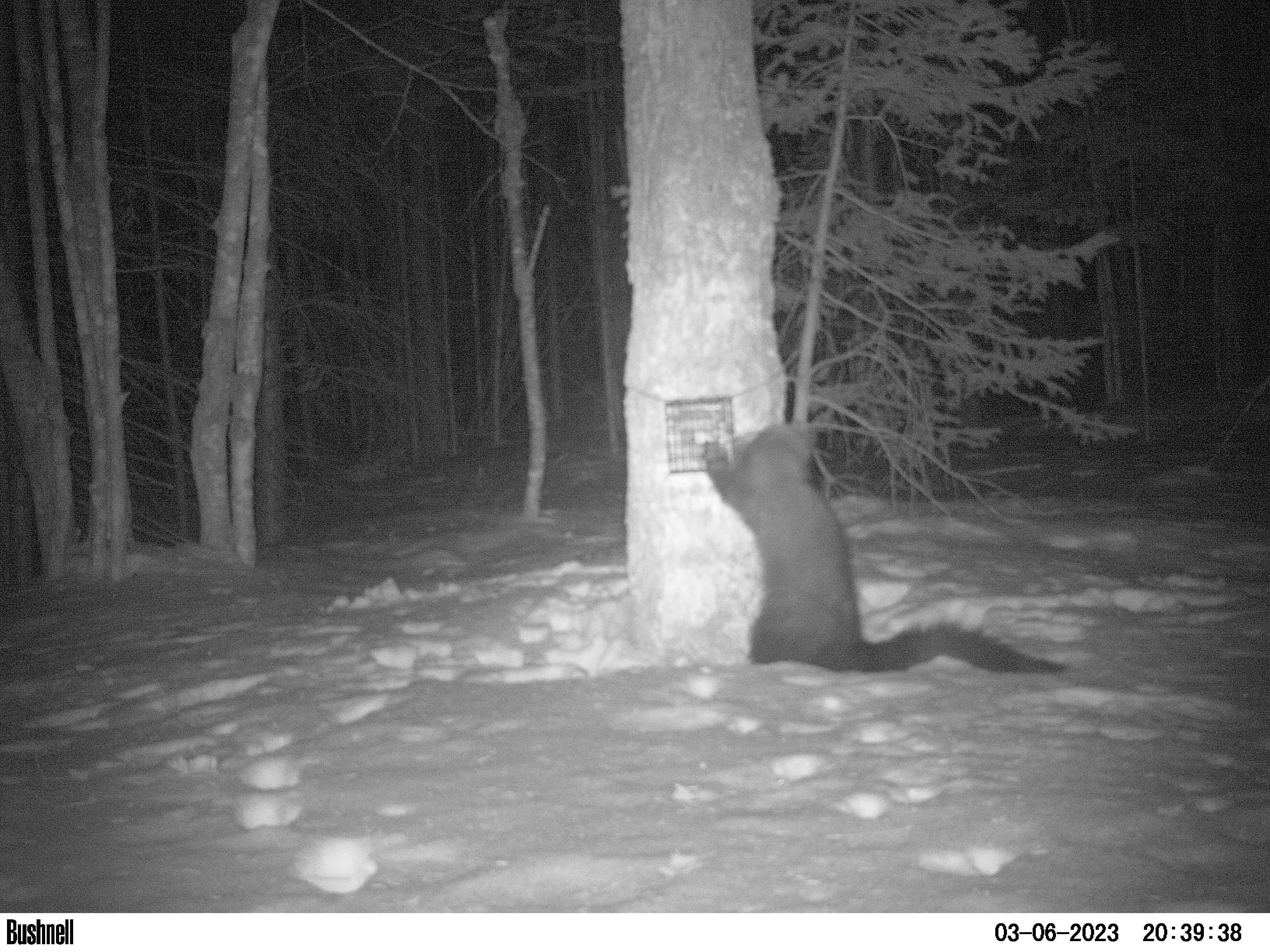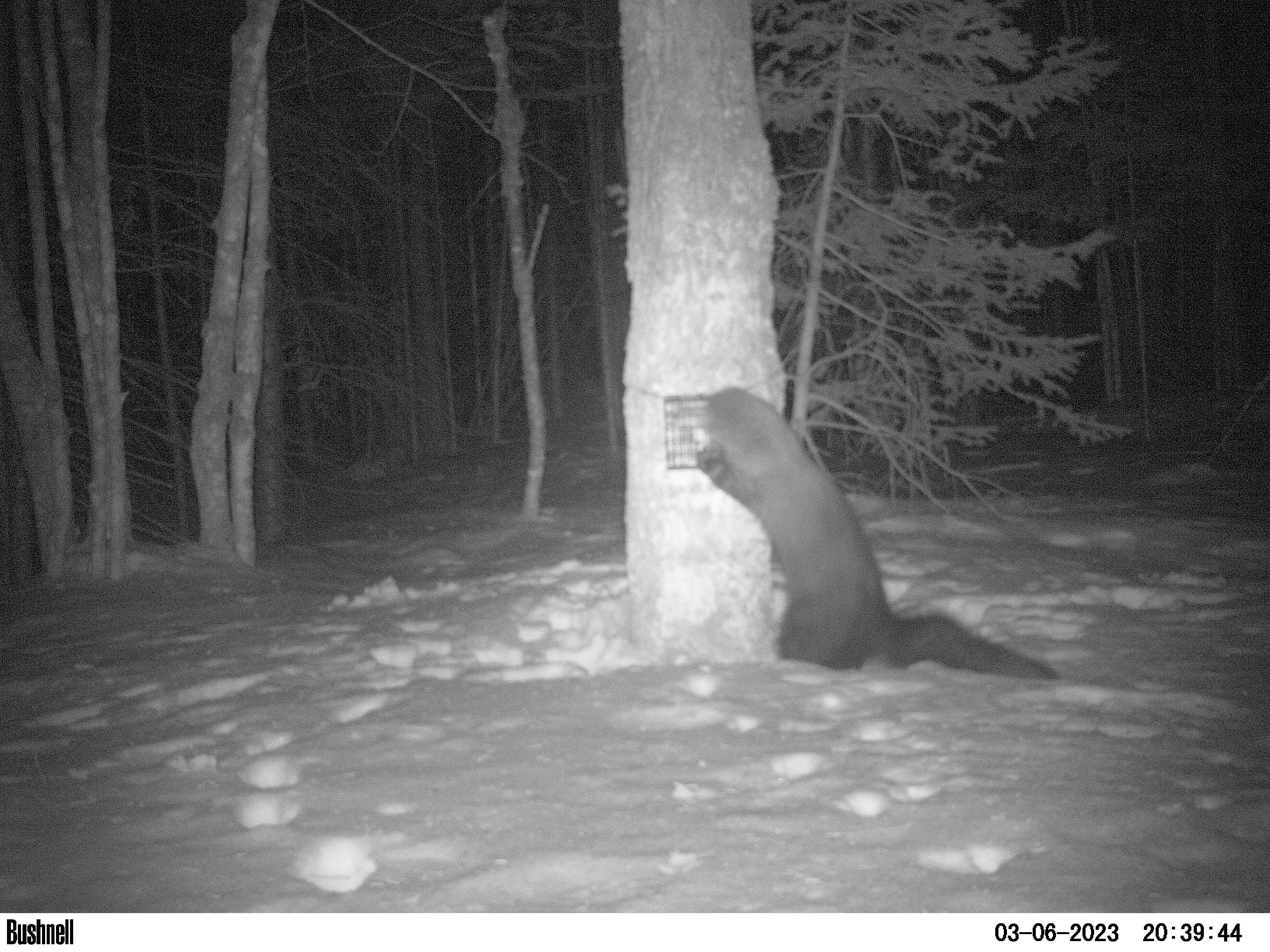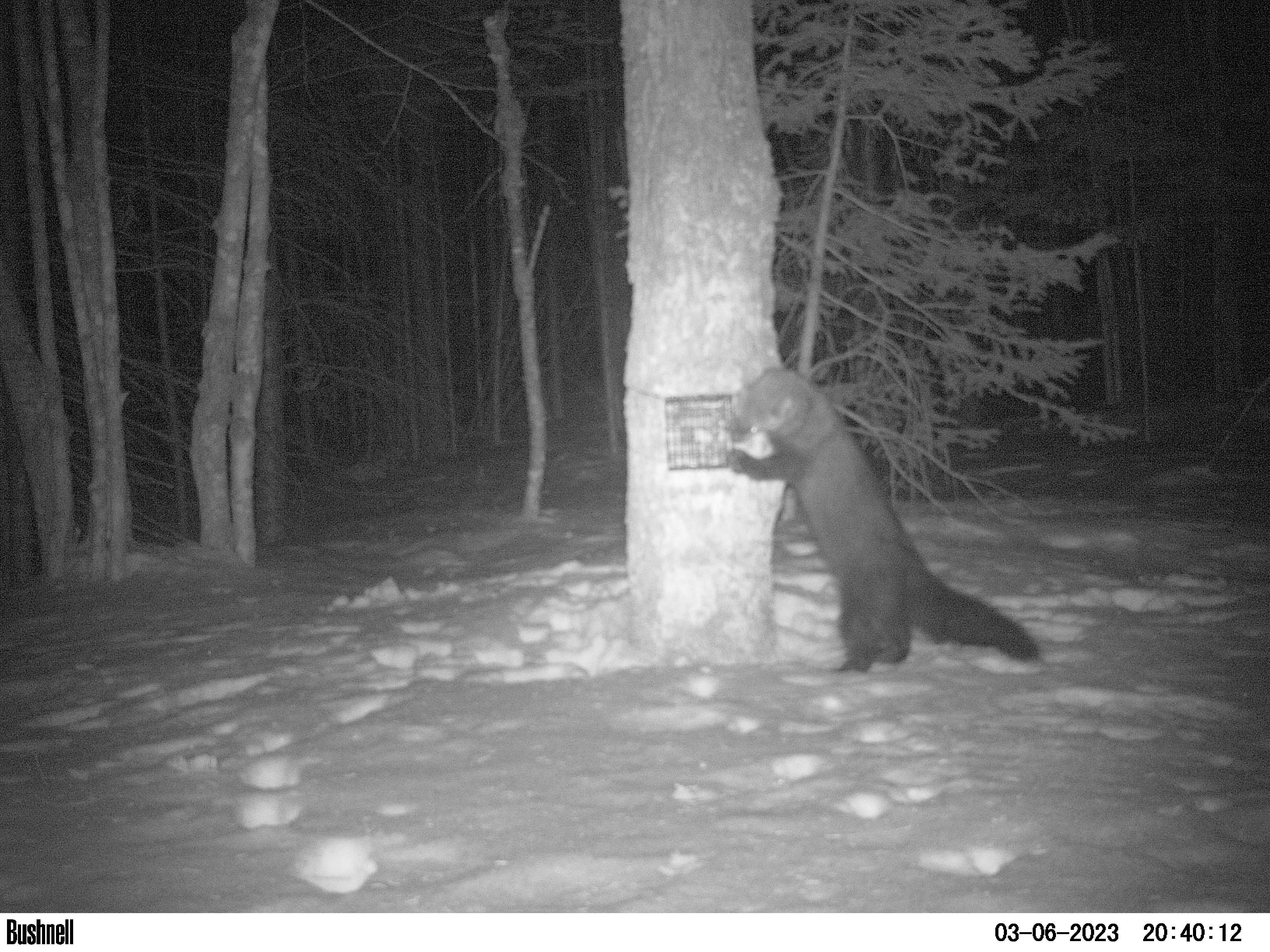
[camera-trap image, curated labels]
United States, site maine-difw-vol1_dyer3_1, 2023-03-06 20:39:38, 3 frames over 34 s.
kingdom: Animalia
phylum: Chordata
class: Mammalia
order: Carnivora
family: Mustelidae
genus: Pekania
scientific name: Pekania pennanti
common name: fisher